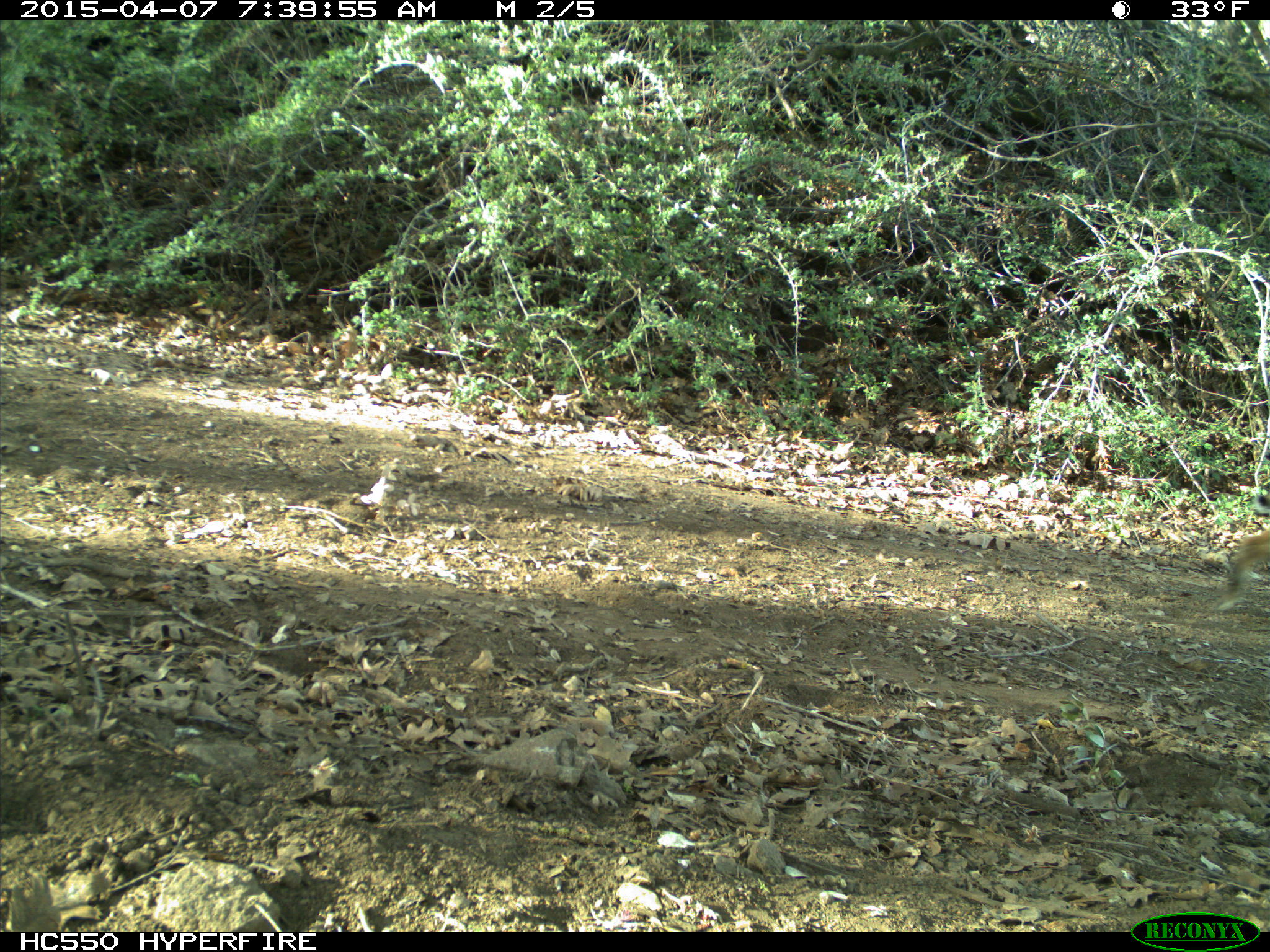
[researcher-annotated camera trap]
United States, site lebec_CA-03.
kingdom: Animalia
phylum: Chordata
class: Mammalia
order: Carnivora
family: Felidae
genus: Lynx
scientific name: Lynx rufus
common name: bobcat